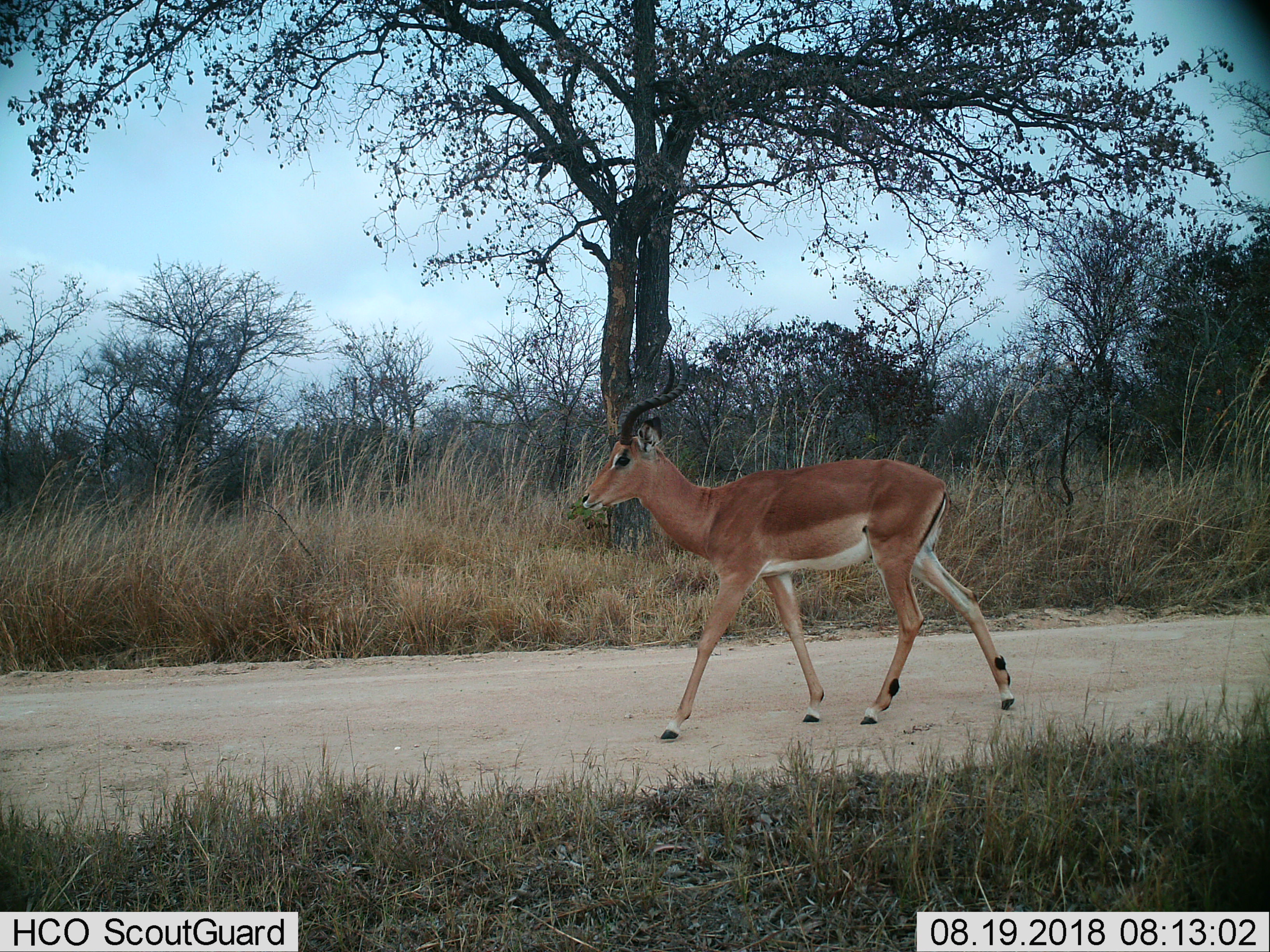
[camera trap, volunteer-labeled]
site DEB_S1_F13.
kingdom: Animalia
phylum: Chordata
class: Mammalia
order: Artiodactyla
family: Bovidae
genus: Aepyceros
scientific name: Aepyceros melampus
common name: impala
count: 1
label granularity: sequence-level